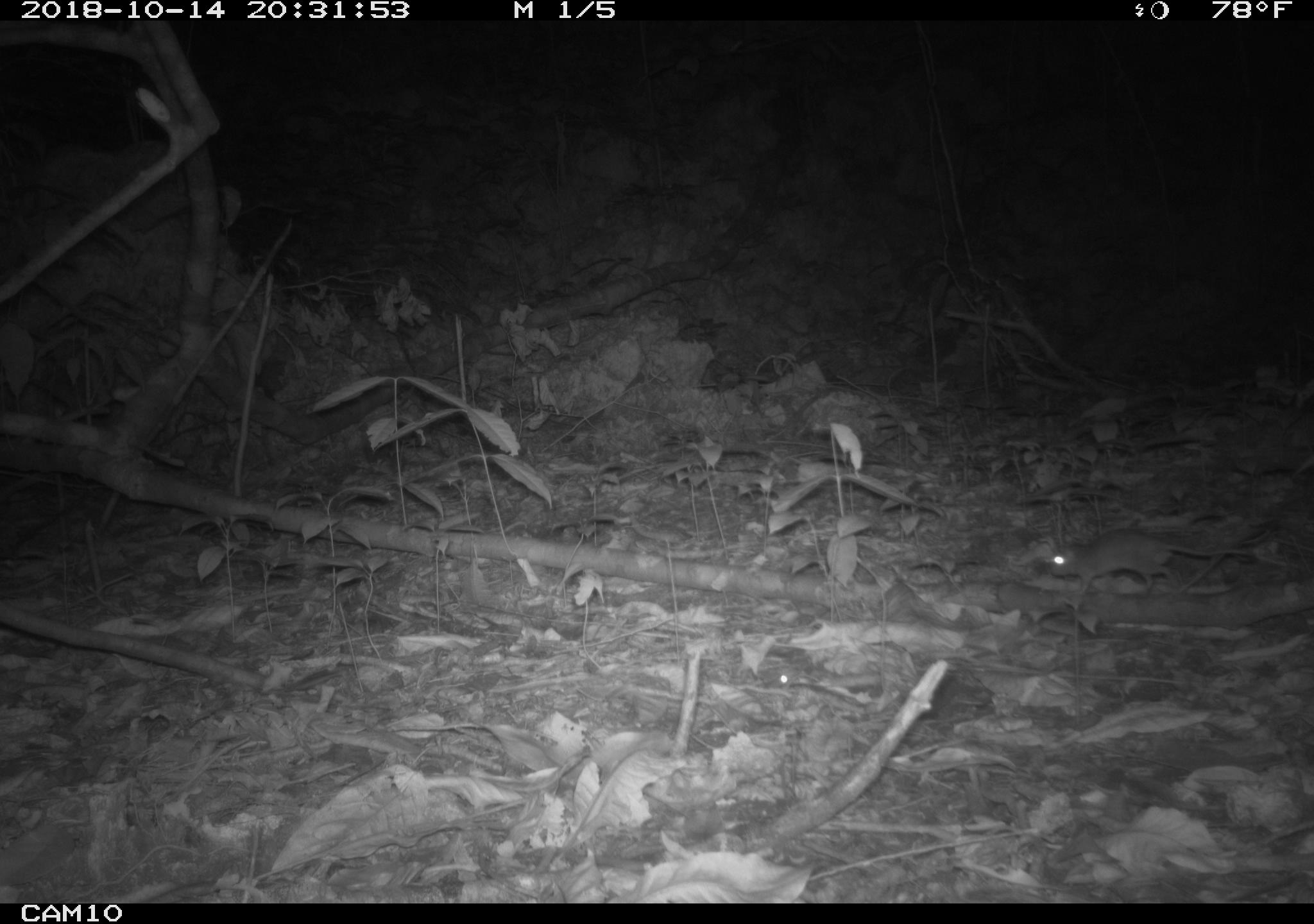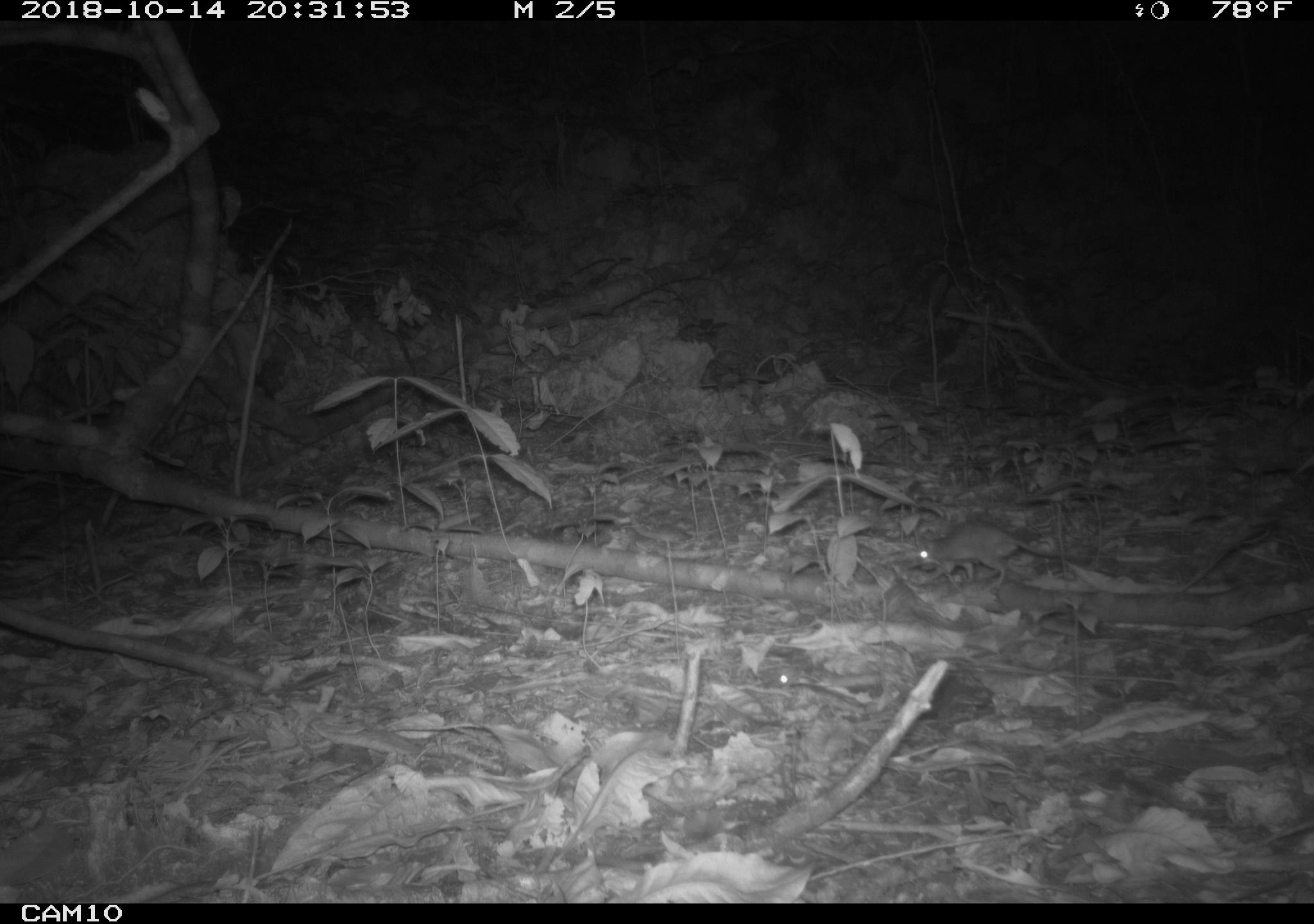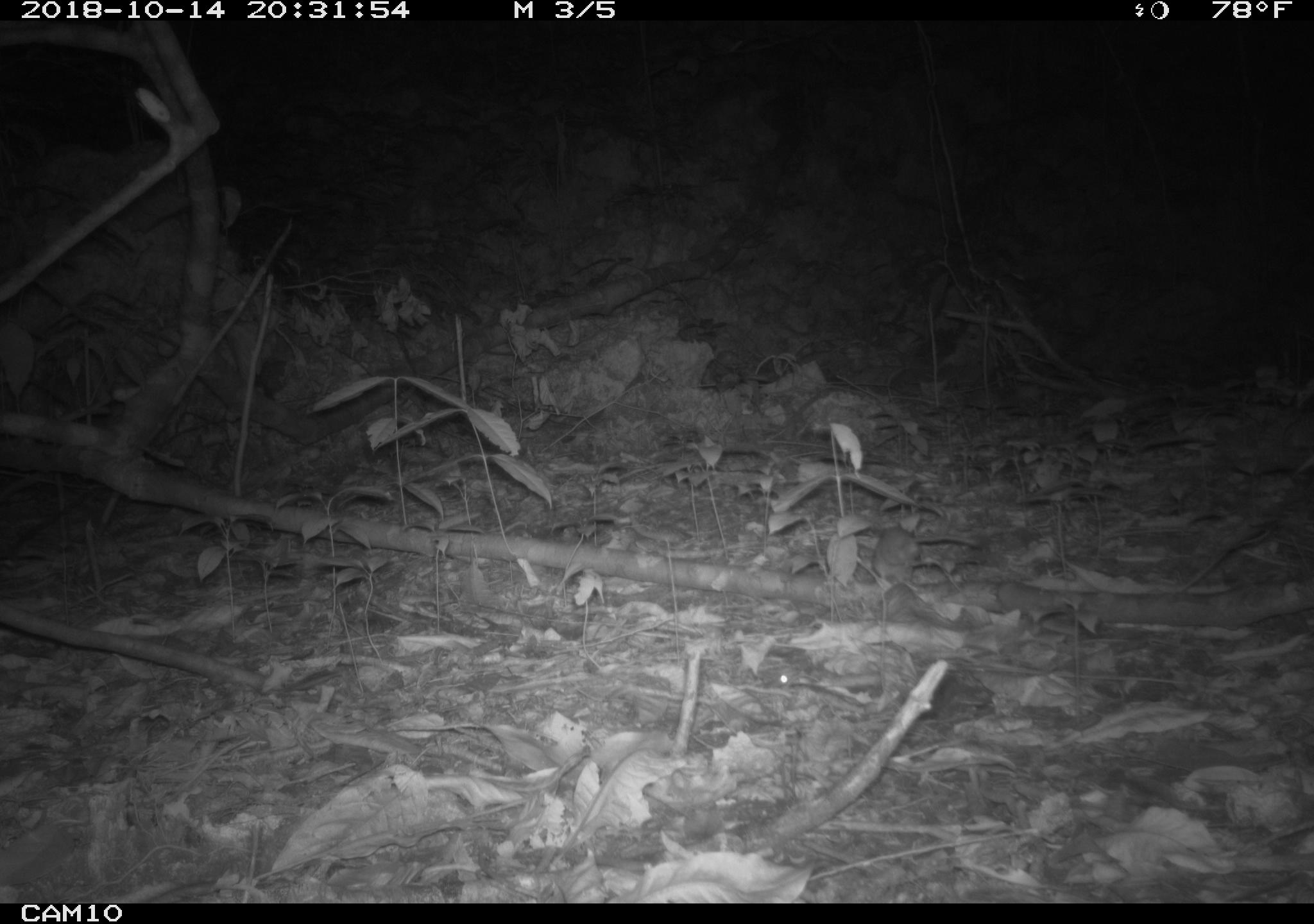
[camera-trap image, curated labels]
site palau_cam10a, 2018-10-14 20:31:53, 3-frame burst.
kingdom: Animalia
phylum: Chordata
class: Mammalia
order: Rodentia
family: Muridae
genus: Rattus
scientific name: Rattus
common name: rat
Rat (Rattus).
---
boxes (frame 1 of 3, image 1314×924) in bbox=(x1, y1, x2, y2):
rat: bbox=(1045, 528, 1283, 597)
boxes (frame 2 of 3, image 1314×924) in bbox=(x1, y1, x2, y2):
rat: bbox=(910, 518, 1087, 585)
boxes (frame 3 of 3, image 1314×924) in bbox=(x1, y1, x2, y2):
rat: bbox=(868, 522, 991, 580)